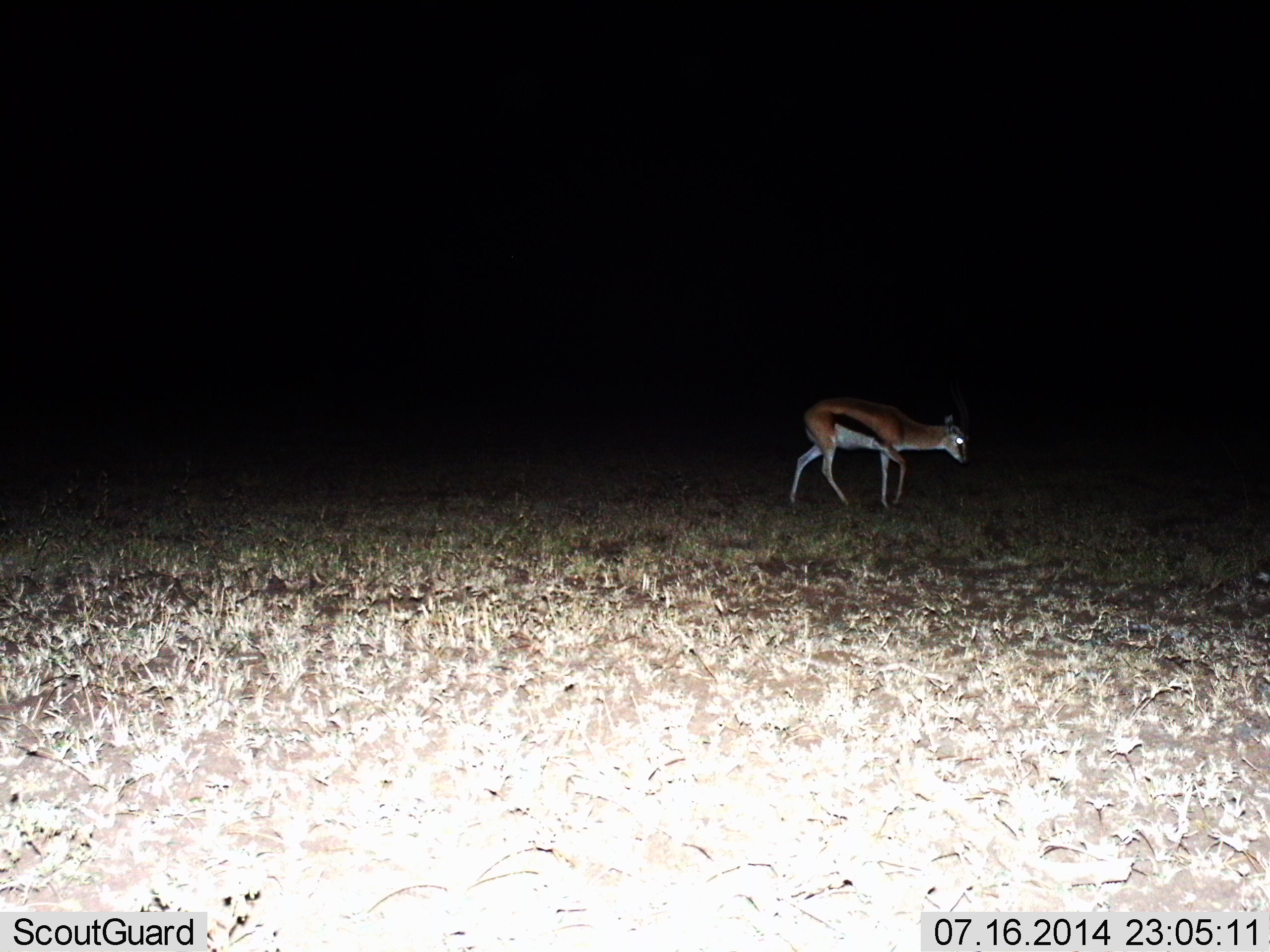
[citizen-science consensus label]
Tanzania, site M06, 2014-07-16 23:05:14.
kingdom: Animalia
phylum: Chordata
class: Mammalia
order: Artiodactyla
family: Bovidae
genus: Eudorcas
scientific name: Eudorcas thomsonii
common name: thomson's gazelle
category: gazellethomsons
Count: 1.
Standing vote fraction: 50%.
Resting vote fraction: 0%.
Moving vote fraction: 50%.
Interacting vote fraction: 0%.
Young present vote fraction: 0%.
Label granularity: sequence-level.